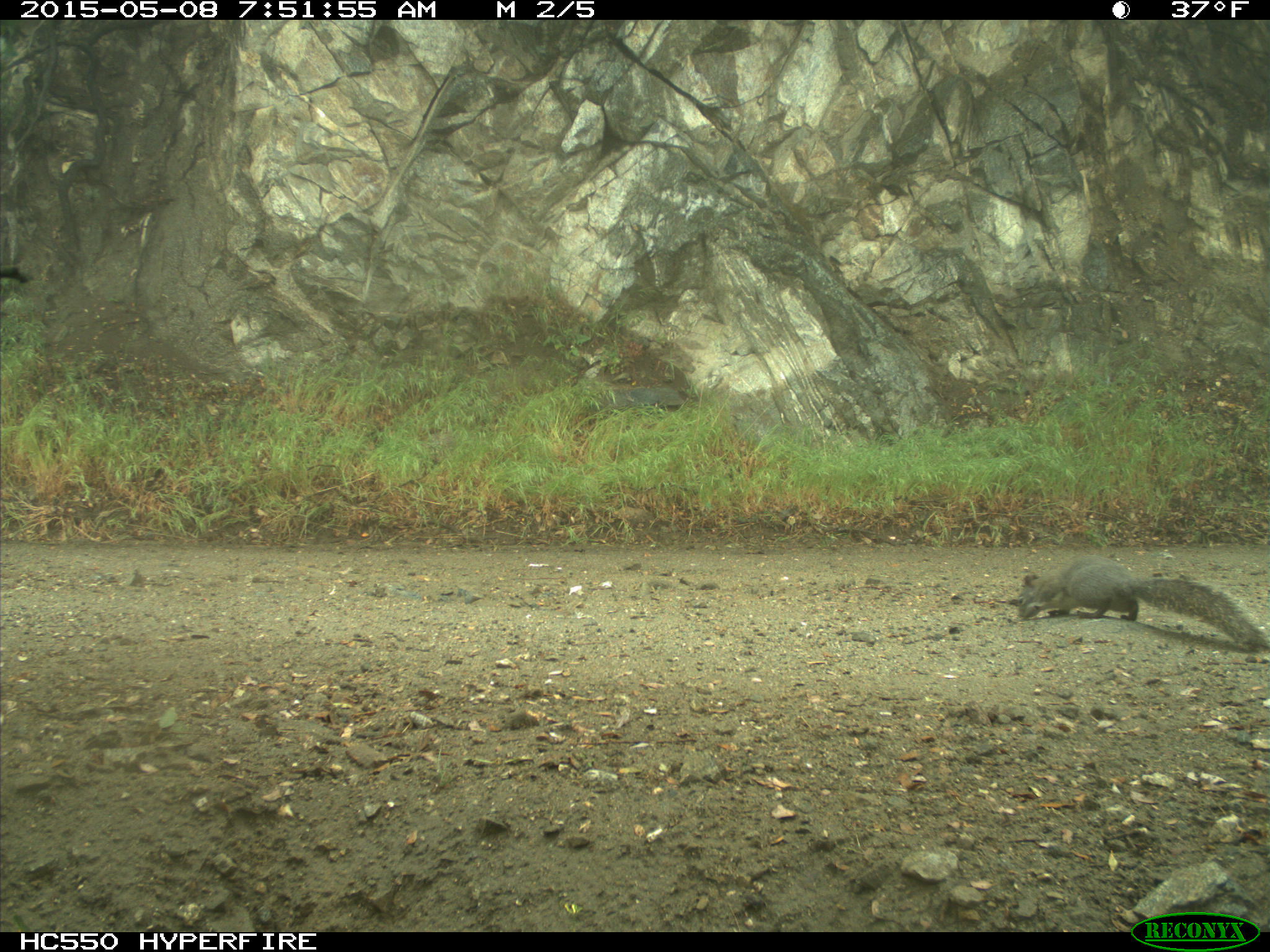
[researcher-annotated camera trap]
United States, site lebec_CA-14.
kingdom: Animalia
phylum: Chordata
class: Mammalia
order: Rodentia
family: Sciuridae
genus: Sciurus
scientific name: Sciurus carolinensis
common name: eastern gray squirrel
Sciurus carolinensis (eastern gray squirrel).